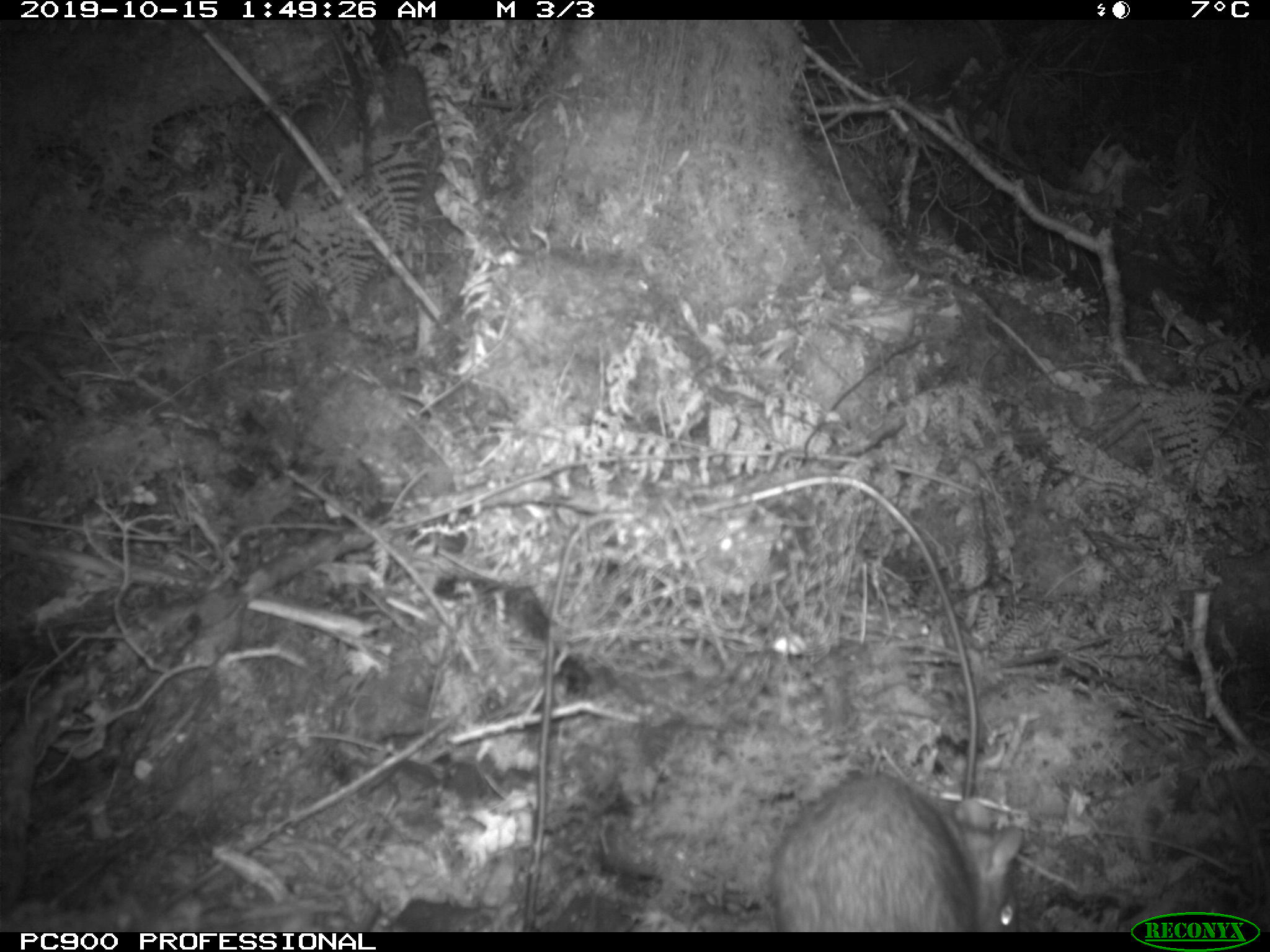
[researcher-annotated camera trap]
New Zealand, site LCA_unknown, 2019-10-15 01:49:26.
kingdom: Animalia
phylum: Chordata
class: Mammalia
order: Rodentia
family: Muridae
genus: Rattus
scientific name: Rattus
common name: rat